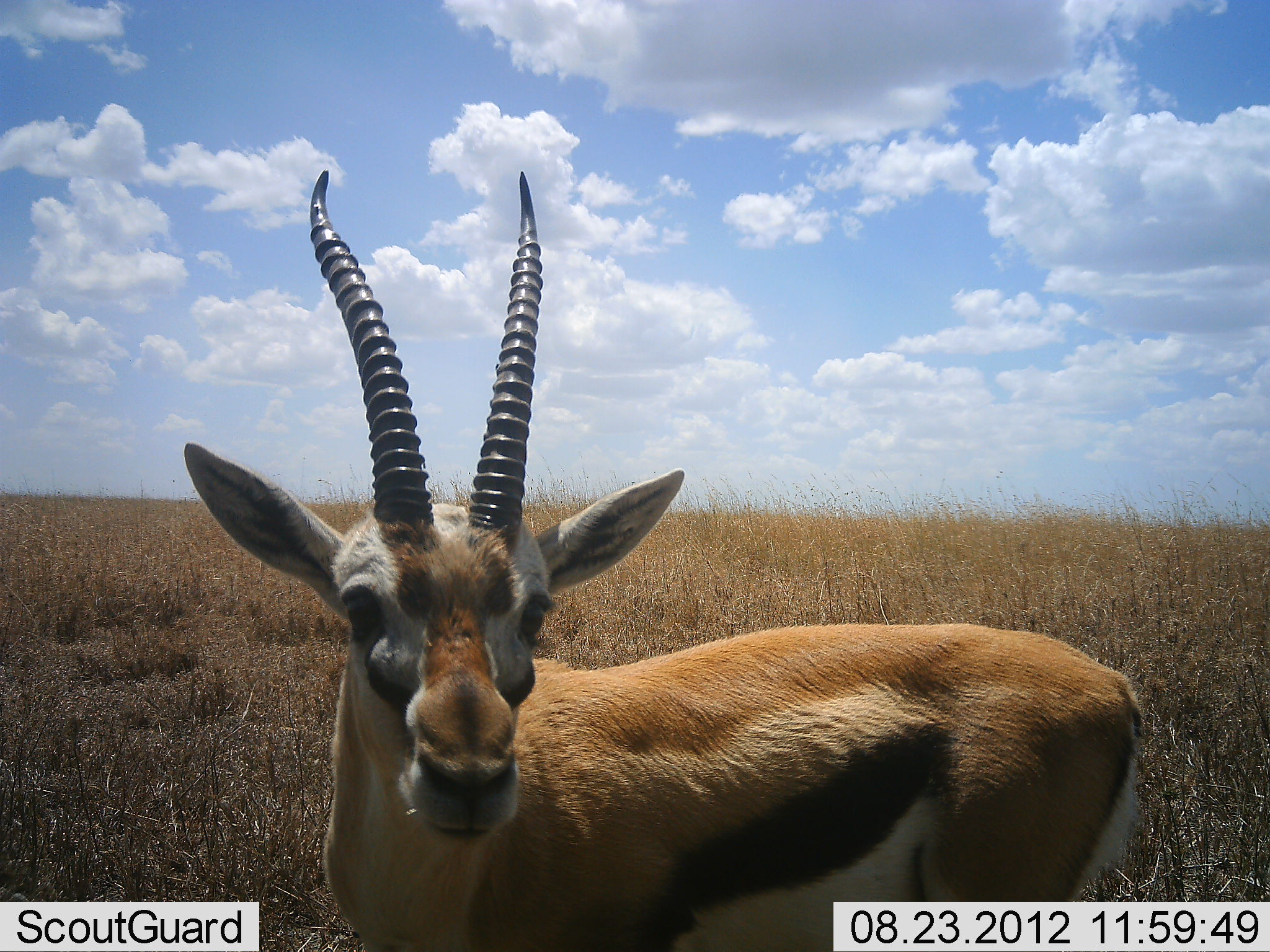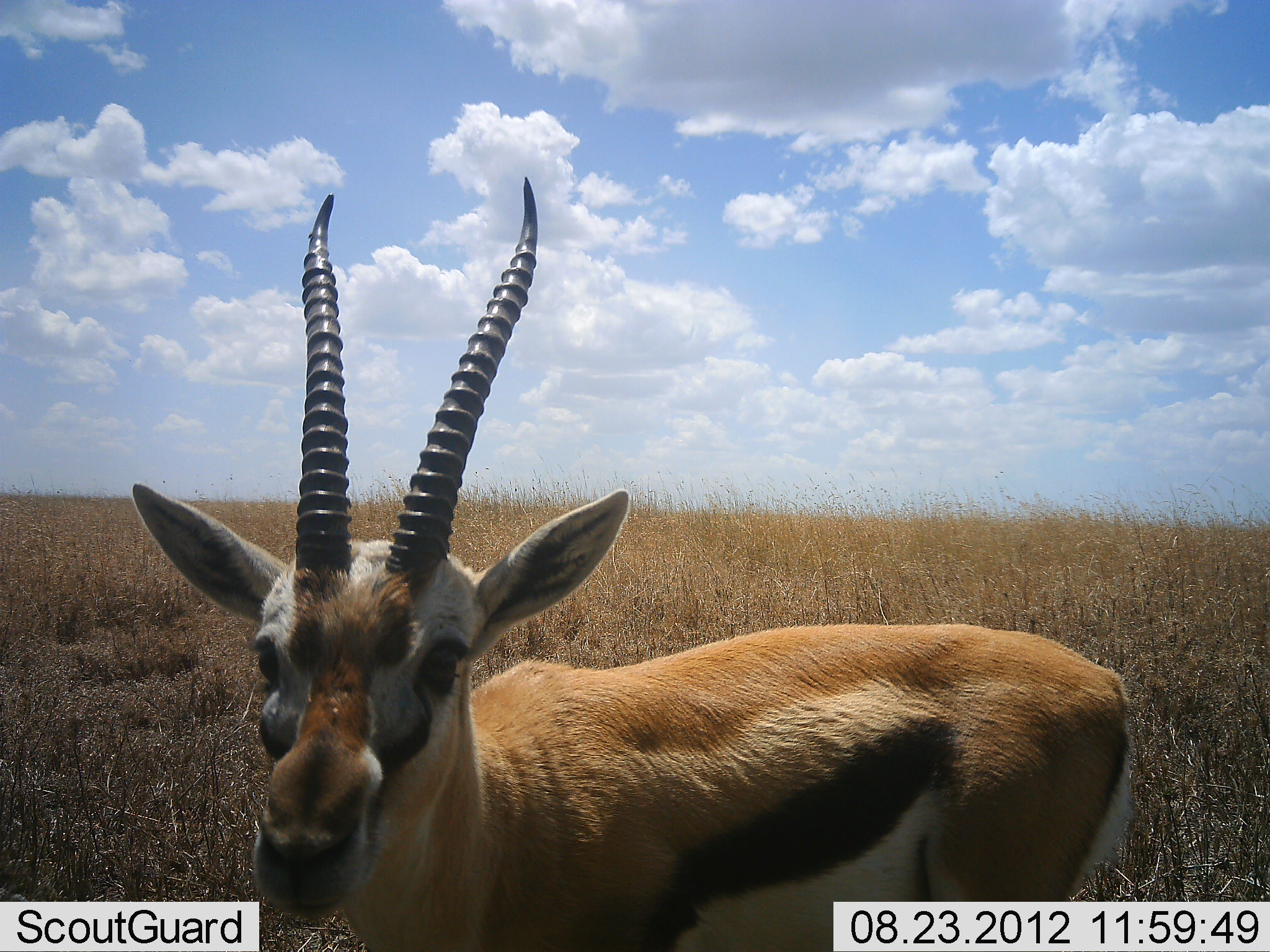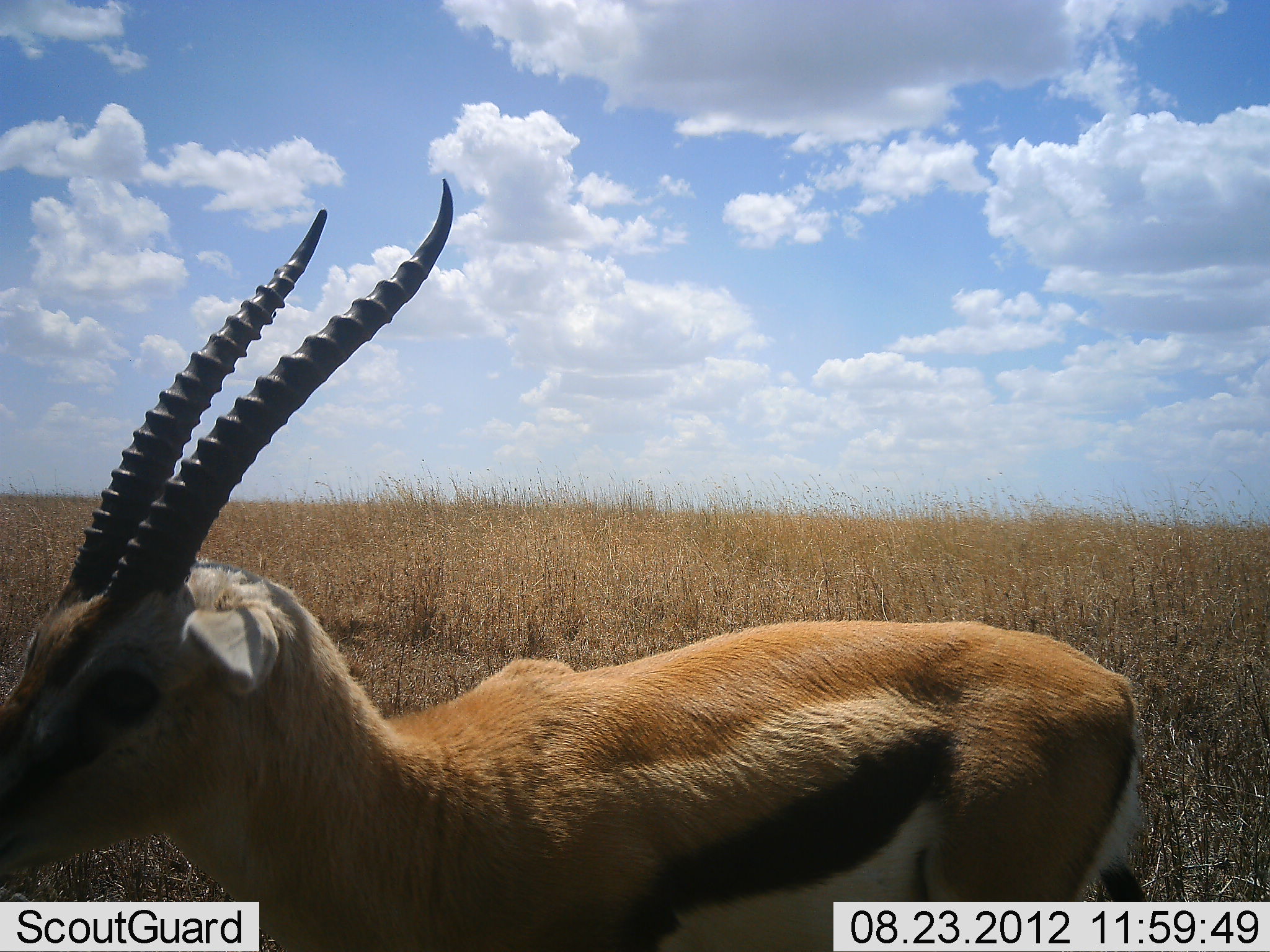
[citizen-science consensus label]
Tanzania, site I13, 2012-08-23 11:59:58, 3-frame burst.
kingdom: Animalia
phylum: Chordata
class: Mammalia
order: Artiodactyla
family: Bovidae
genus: Eudorcas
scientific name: Eudorcas thomsonii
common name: thomson's gazelle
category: gazellethomsons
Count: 1.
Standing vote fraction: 100%.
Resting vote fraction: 0%.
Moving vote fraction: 10%.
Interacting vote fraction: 0%.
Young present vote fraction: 0%.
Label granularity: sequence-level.